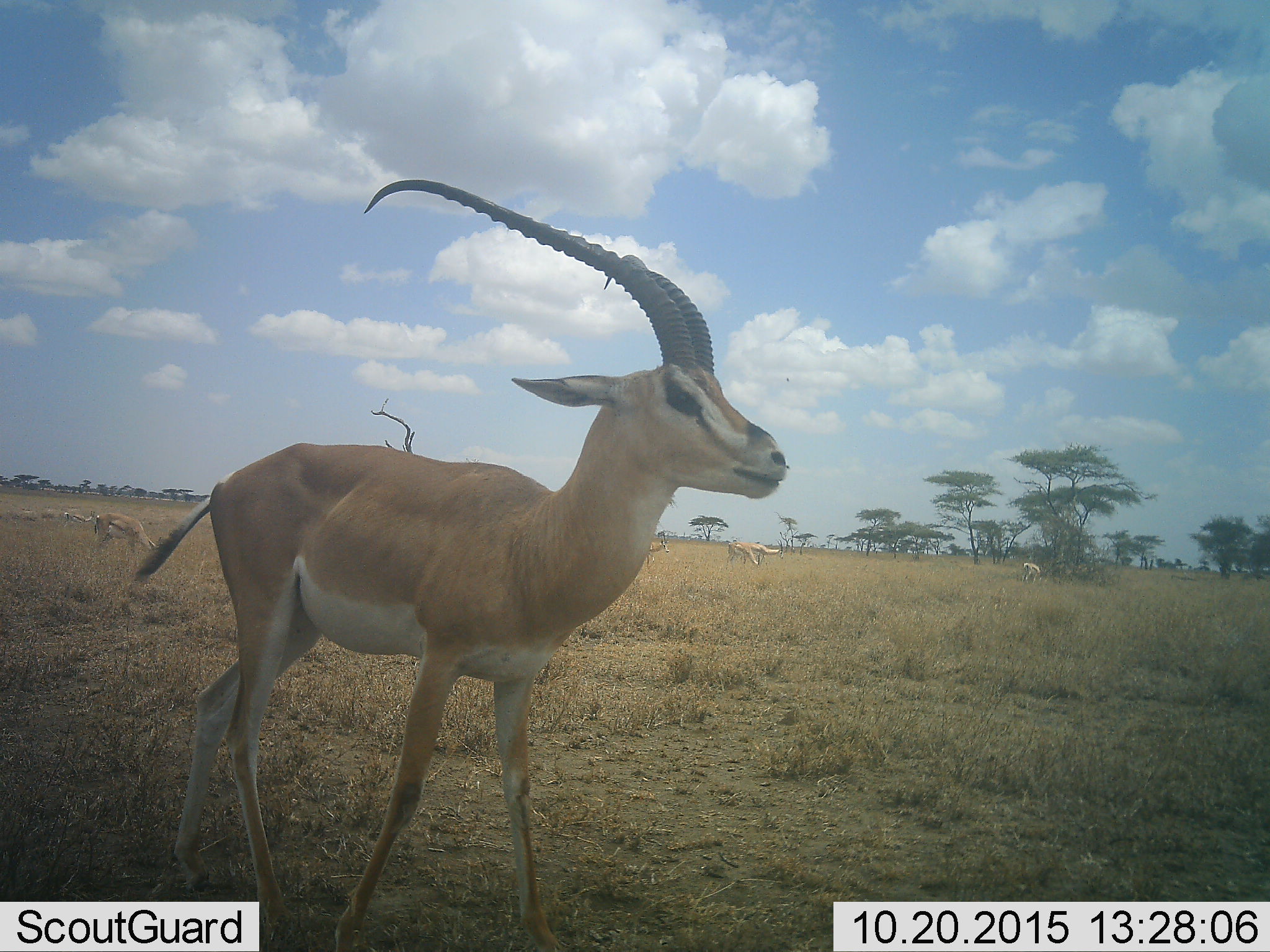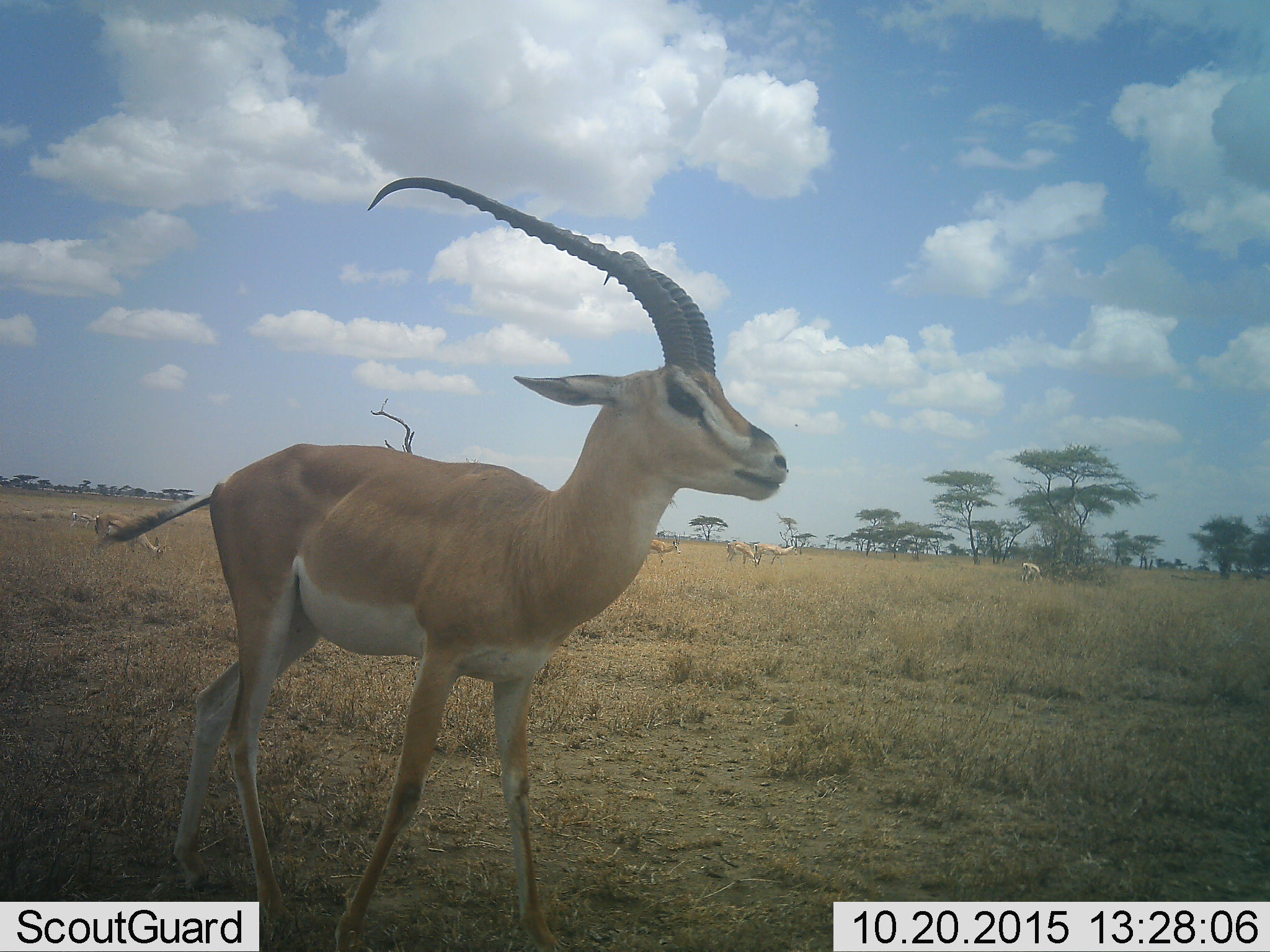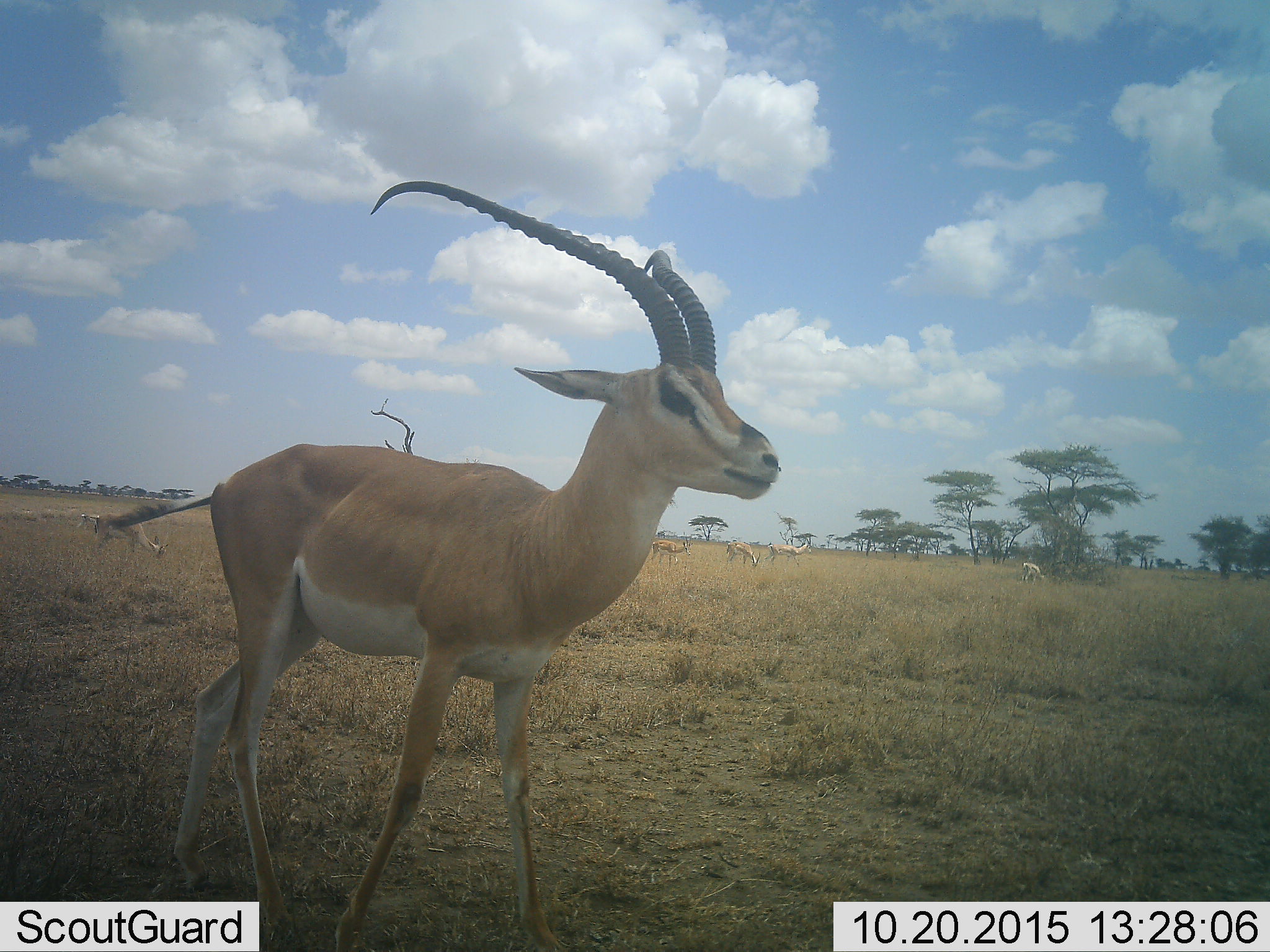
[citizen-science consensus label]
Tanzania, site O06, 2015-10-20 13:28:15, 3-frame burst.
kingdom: Animalia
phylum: Chordata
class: Mammalia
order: Artiodactyla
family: Bovidae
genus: Nanger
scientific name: Nanger granti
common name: grant's gazelle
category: gazellegrants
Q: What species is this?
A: Gazellegrants (grant's gazelle) (Nanger granti).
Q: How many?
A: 7.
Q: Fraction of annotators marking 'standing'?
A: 100%.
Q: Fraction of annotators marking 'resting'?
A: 0%.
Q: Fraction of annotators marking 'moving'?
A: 57%.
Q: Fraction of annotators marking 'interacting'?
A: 0%.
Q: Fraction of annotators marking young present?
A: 14%.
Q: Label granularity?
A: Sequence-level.